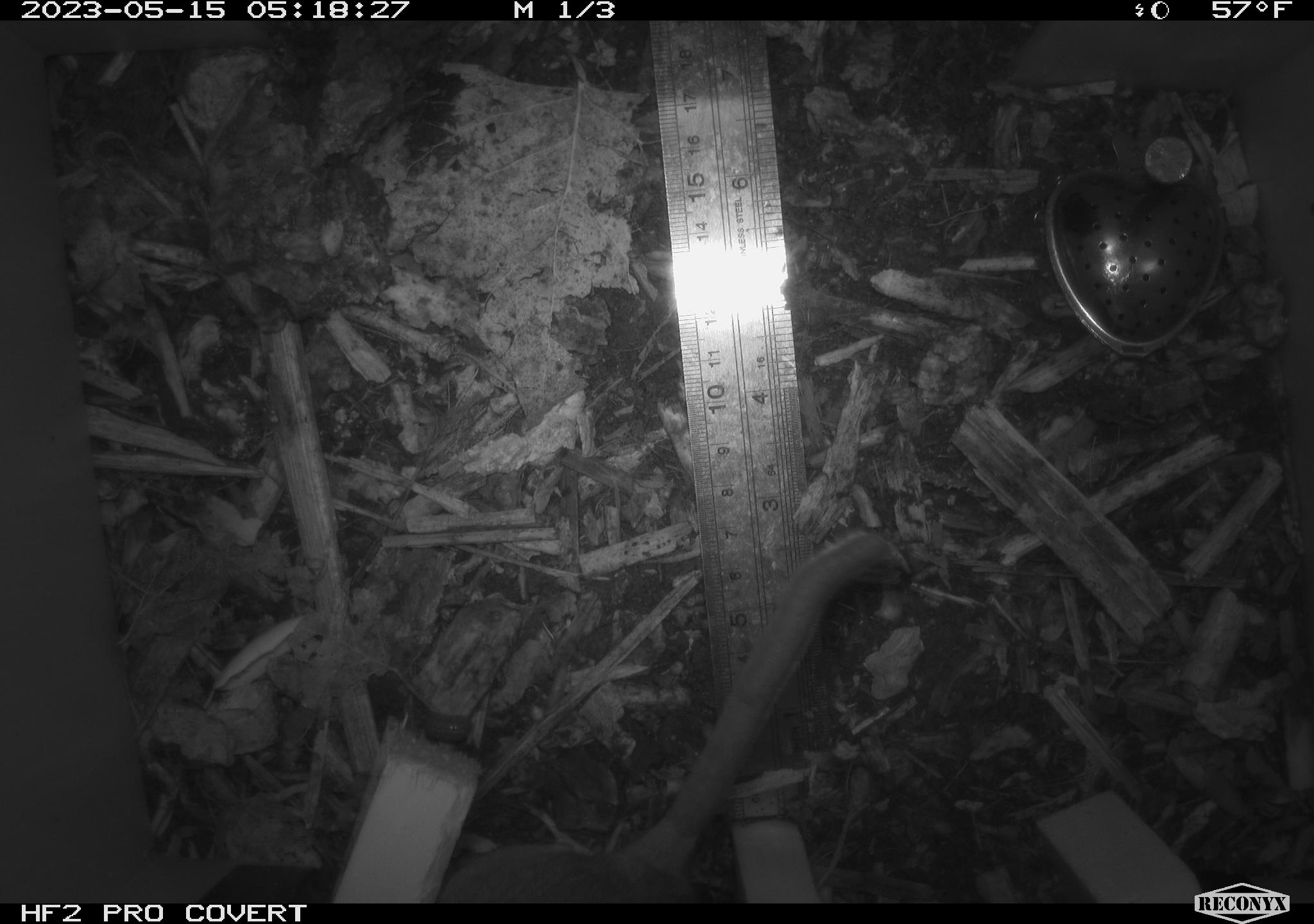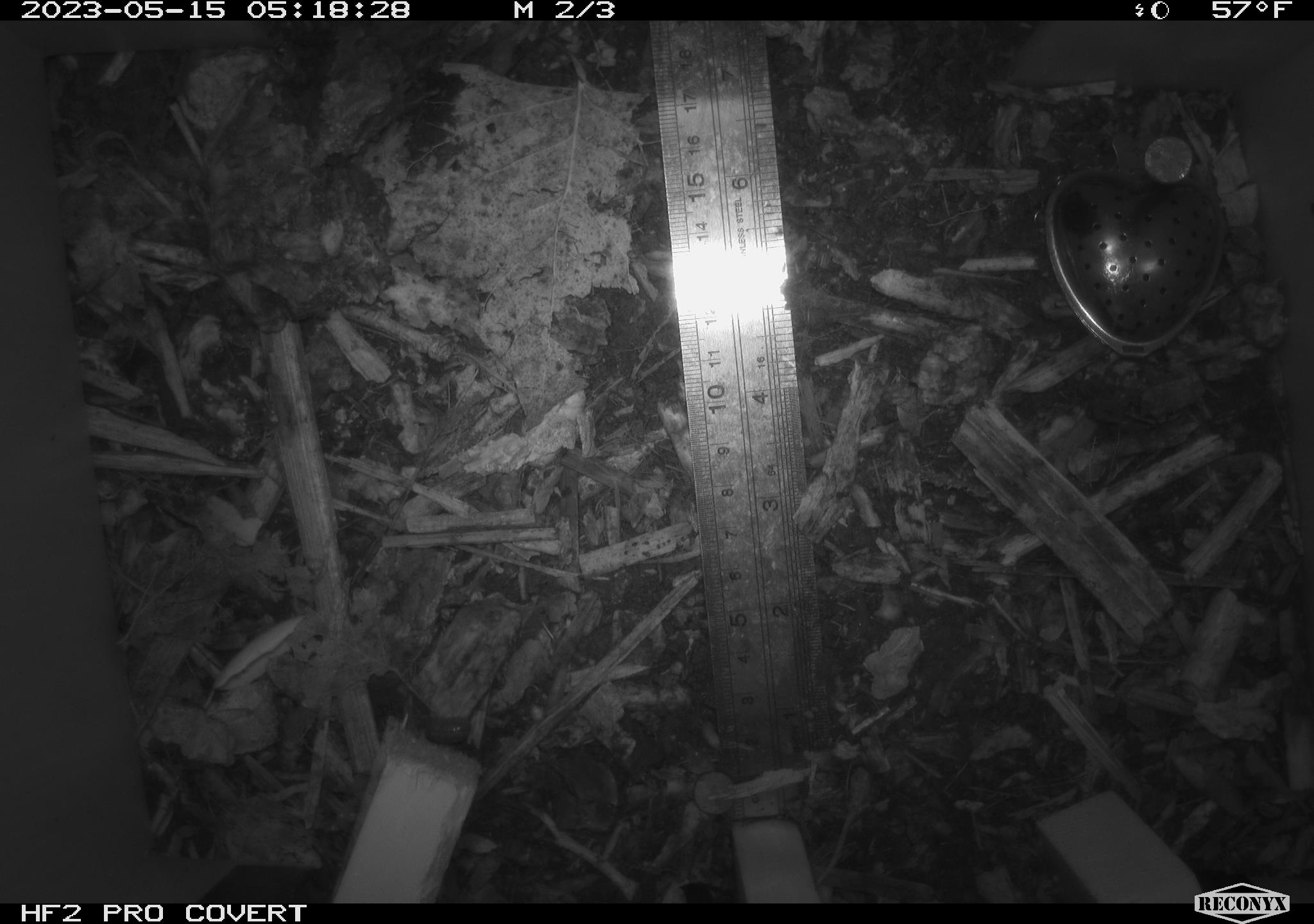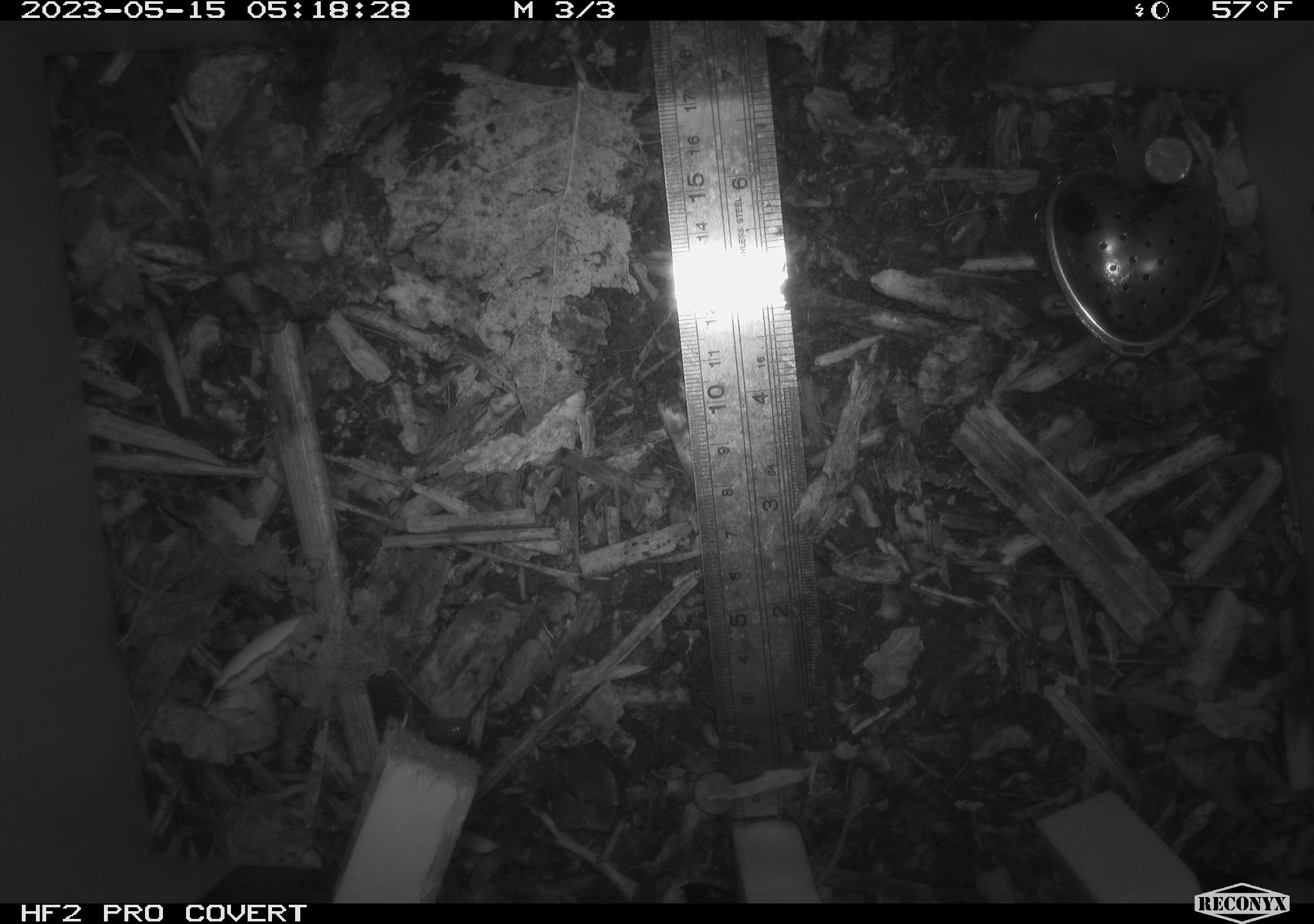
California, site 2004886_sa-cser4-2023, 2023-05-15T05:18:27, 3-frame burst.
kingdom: Animalia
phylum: Chordata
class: Mammalia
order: Rodentia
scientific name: Rodentia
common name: mouse species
Mouse species (Rodentia).